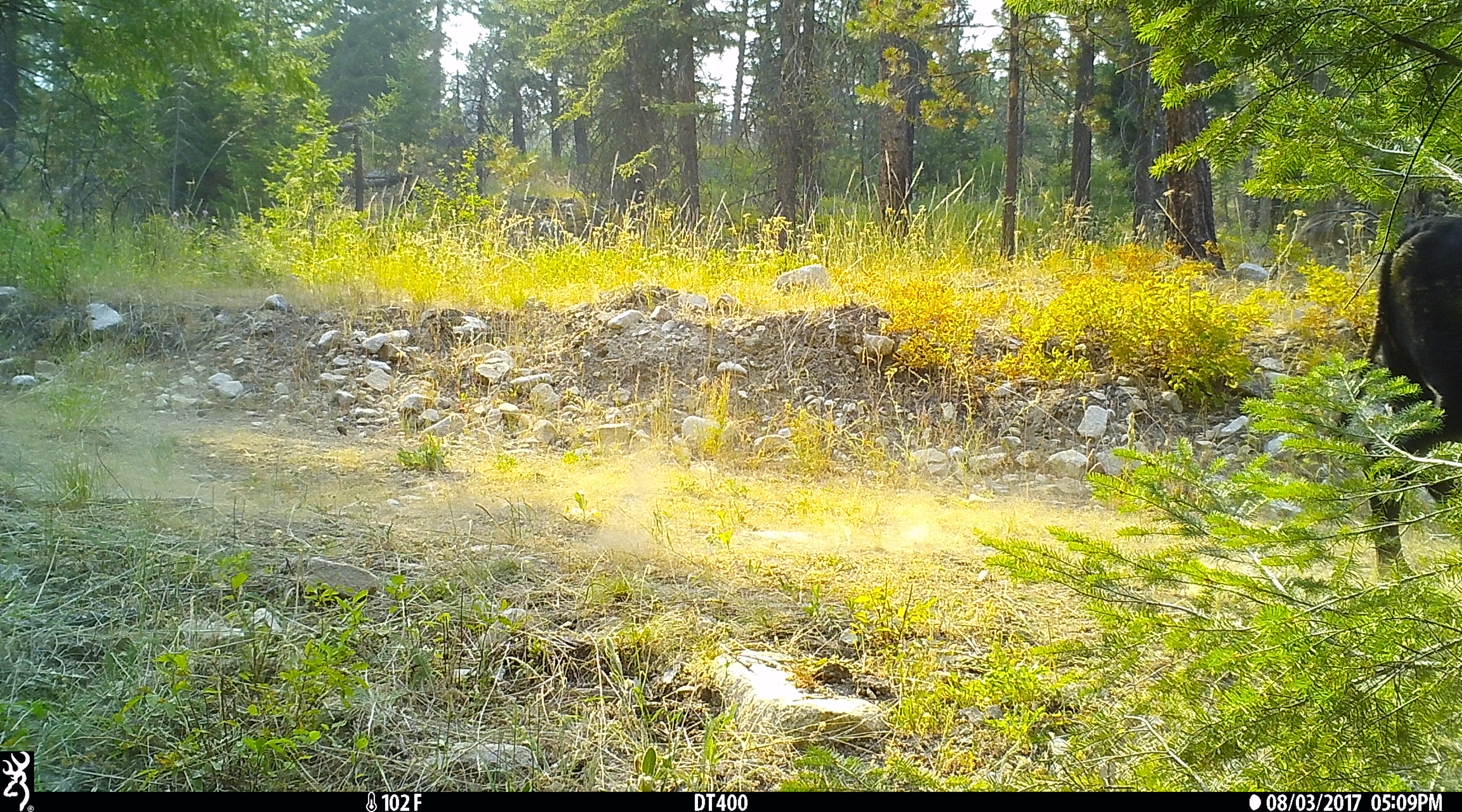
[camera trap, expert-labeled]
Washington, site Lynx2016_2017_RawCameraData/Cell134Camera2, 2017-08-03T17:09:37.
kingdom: Animalia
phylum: Chordata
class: Mammalia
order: Artiodactyla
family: Bovidae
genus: Bos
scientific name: Bos taurus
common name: domestic cattle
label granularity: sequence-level